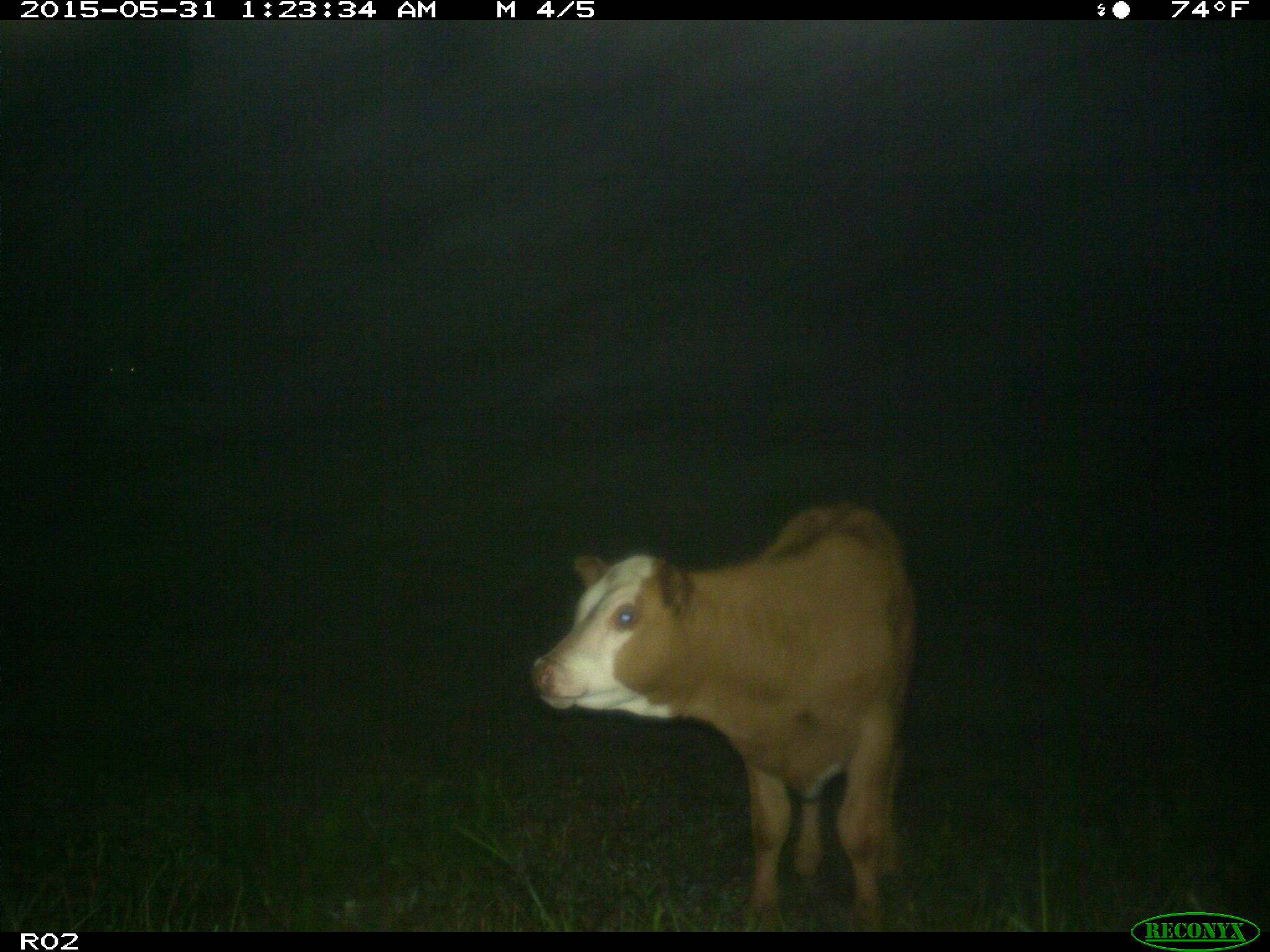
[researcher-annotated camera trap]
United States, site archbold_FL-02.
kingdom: Animalia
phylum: Chordata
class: Mammalia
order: Artiodactyla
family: Bovidae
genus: Bos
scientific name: Bos taurus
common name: domestic cow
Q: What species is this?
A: Bos taurus (domestic cow).